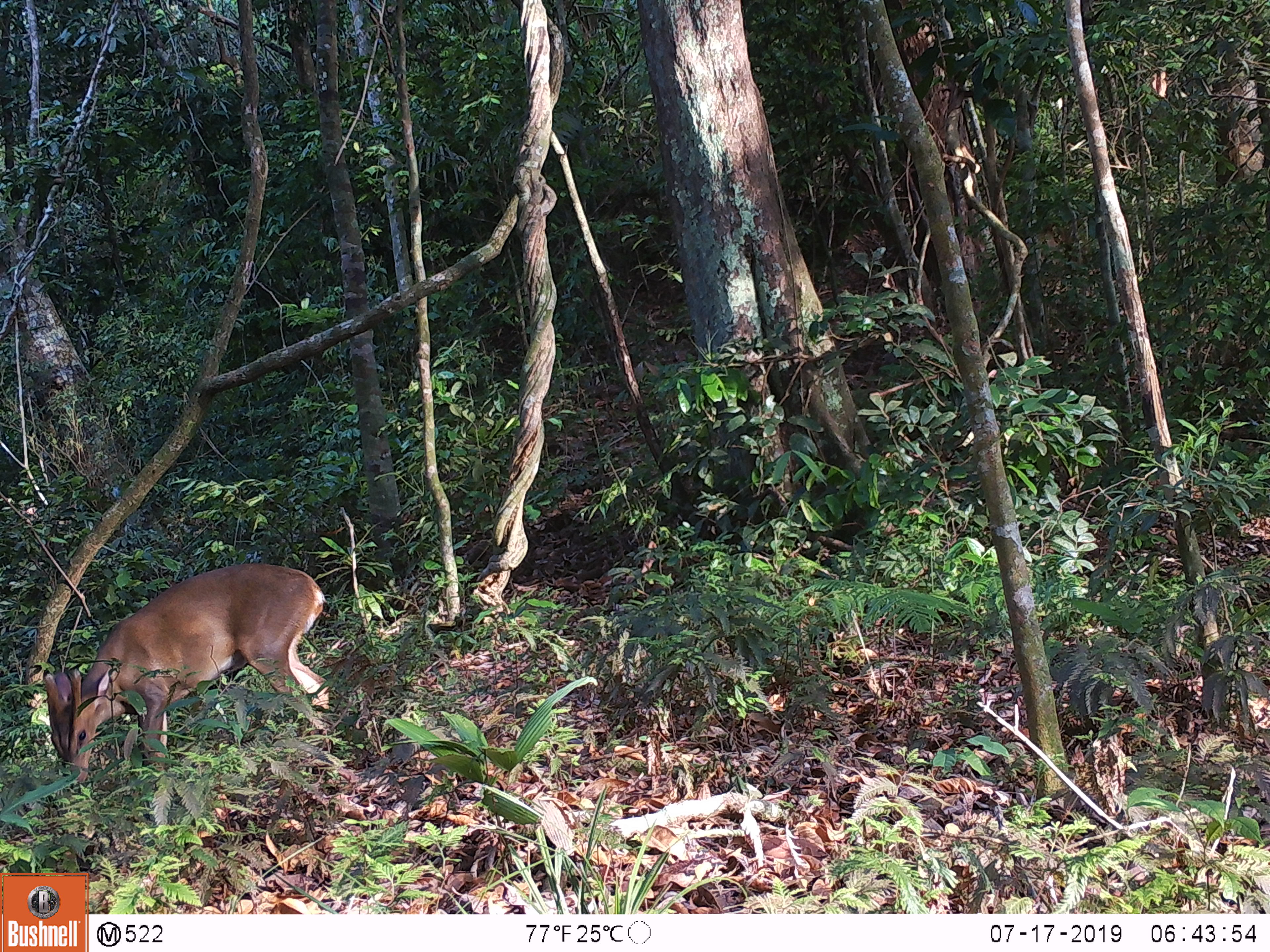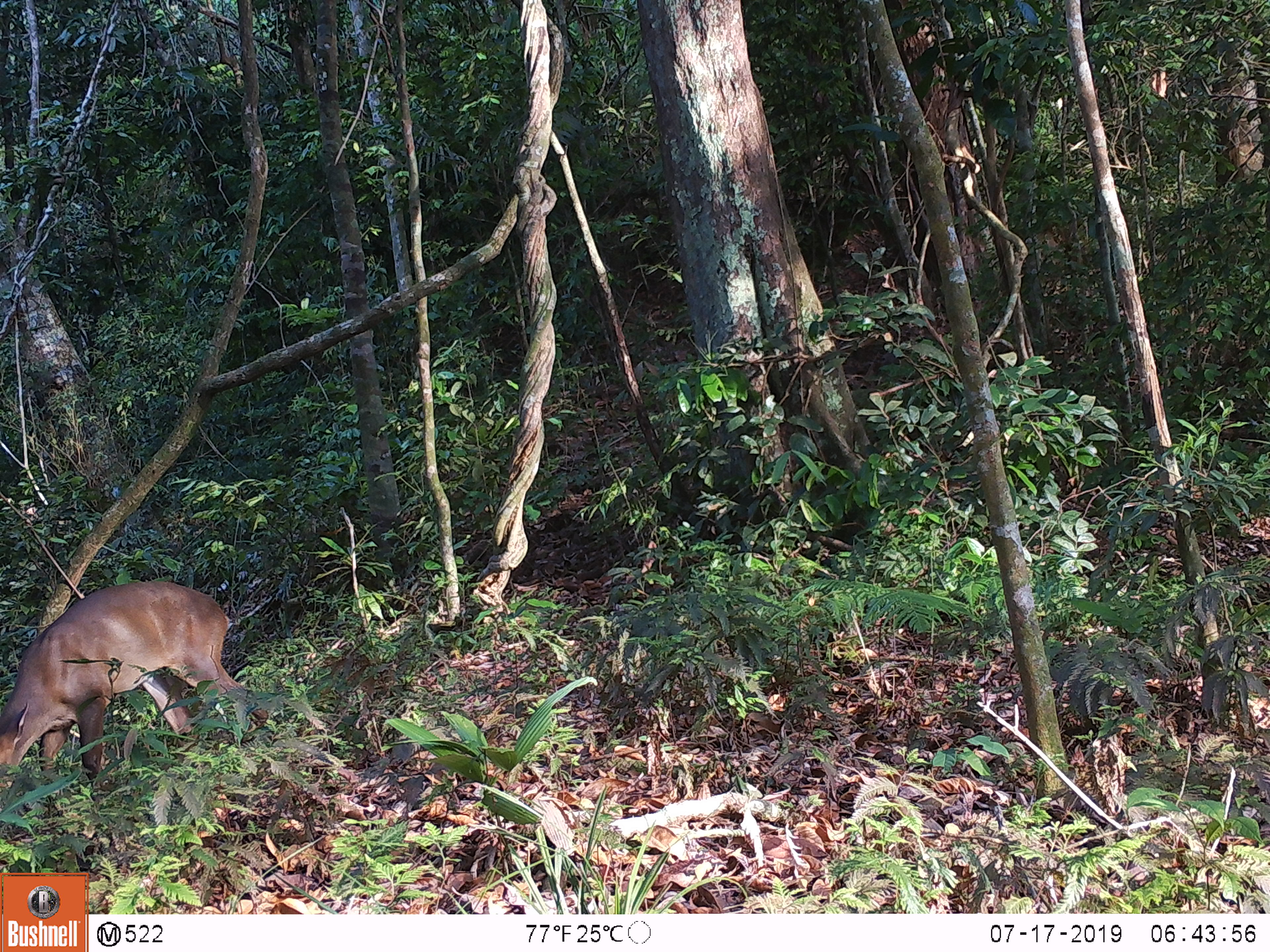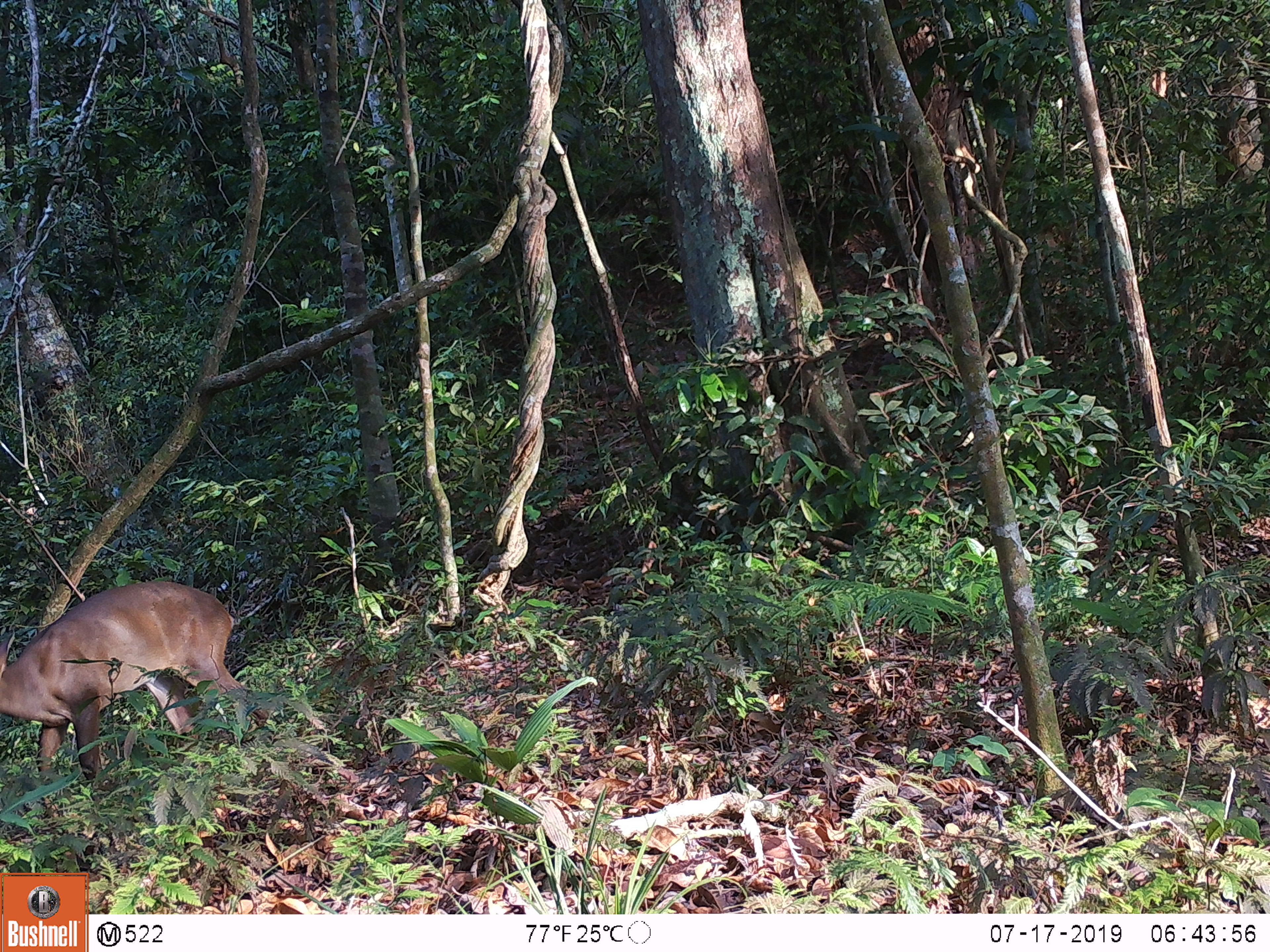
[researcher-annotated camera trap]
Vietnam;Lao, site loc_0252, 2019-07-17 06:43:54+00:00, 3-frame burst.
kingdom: Animalia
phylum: Chordata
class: Mammalia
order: Artiodactyla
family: Cervidae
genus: Muntiacus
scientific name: Muntiacus vuquangensis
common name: large-antlered muntjac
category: large antlered muntjac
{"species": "large antlered muntjac (large-antlered muntjac) (Muntiacus vuquangensis)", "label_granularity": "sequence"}